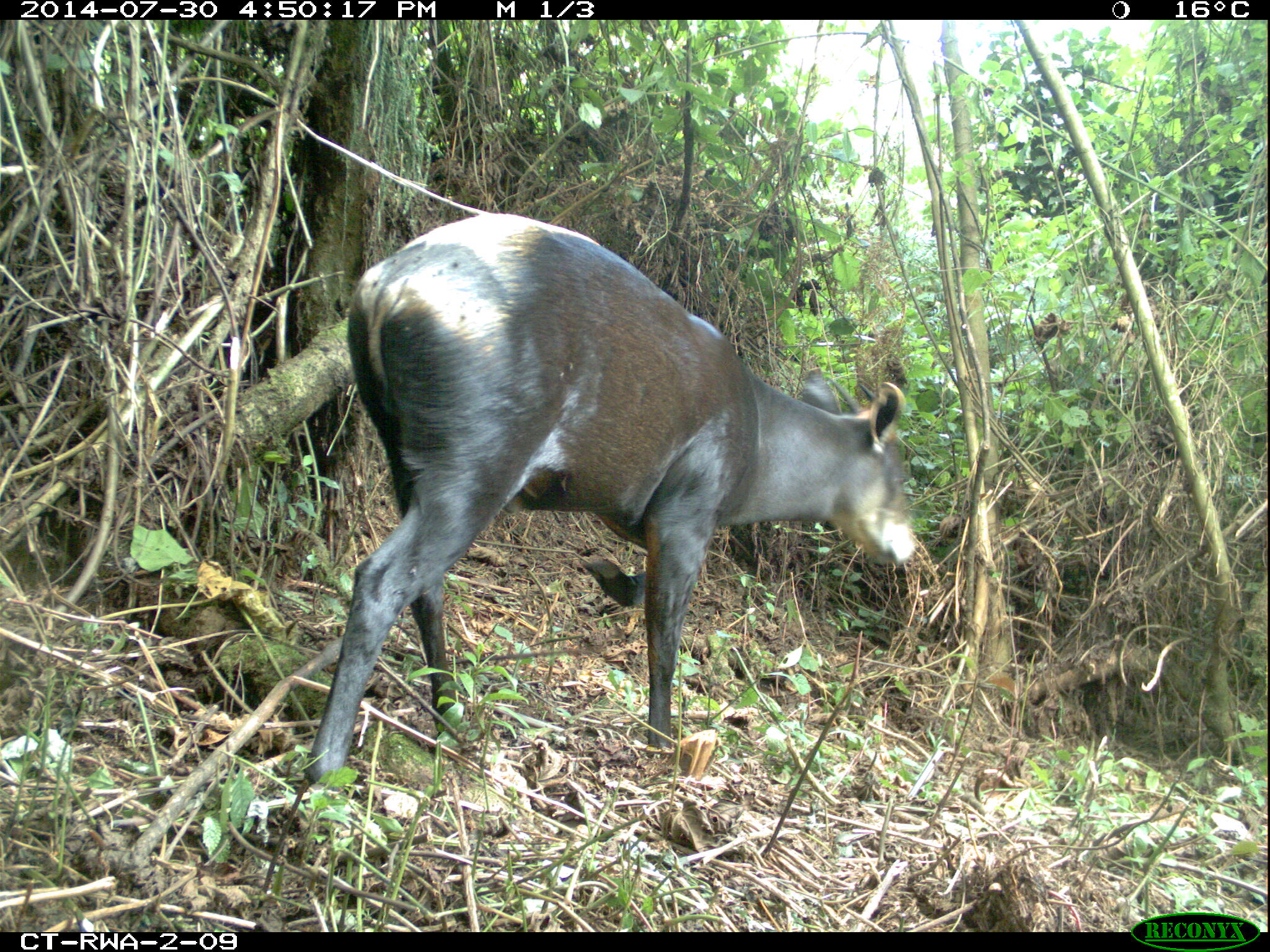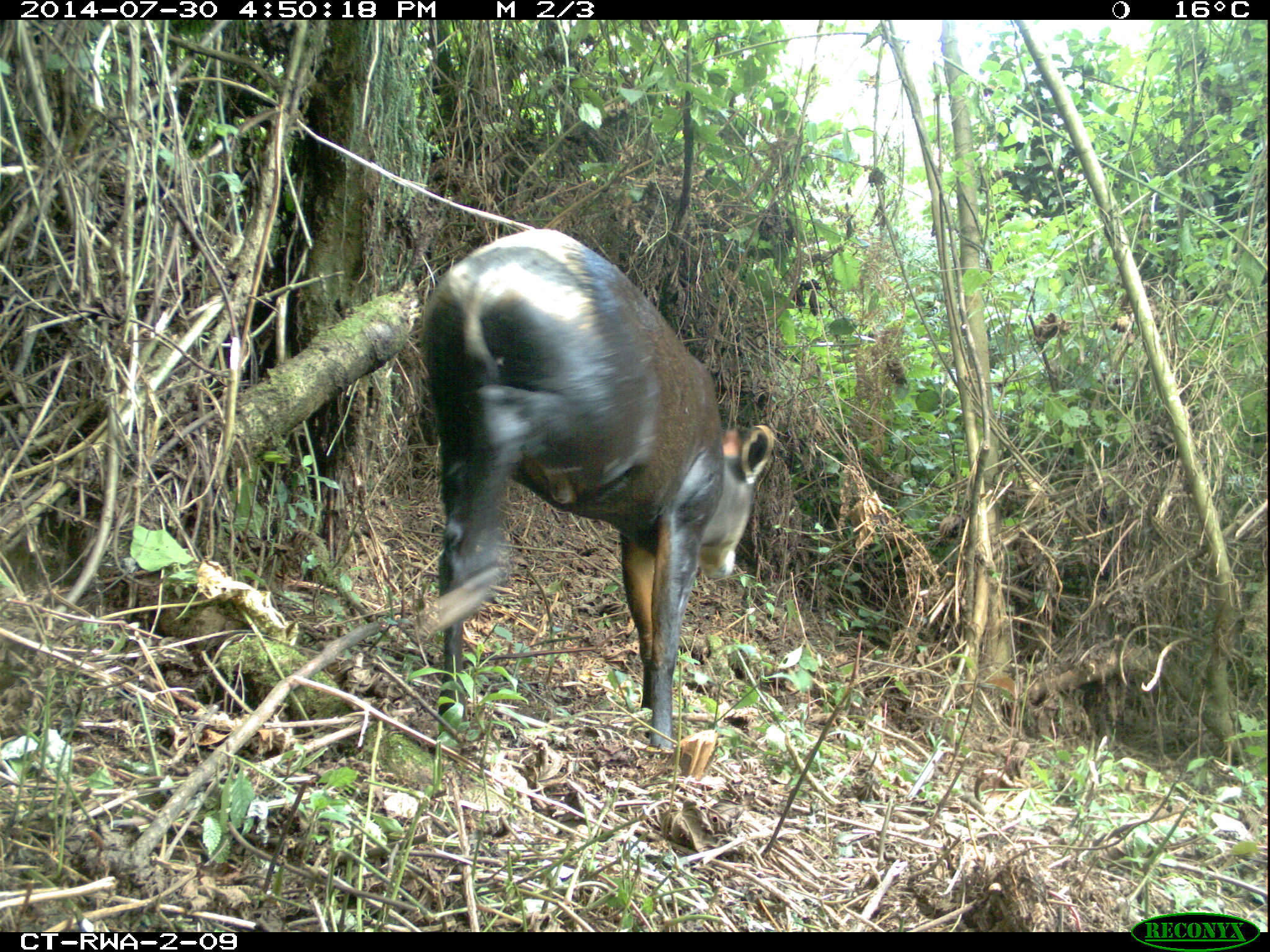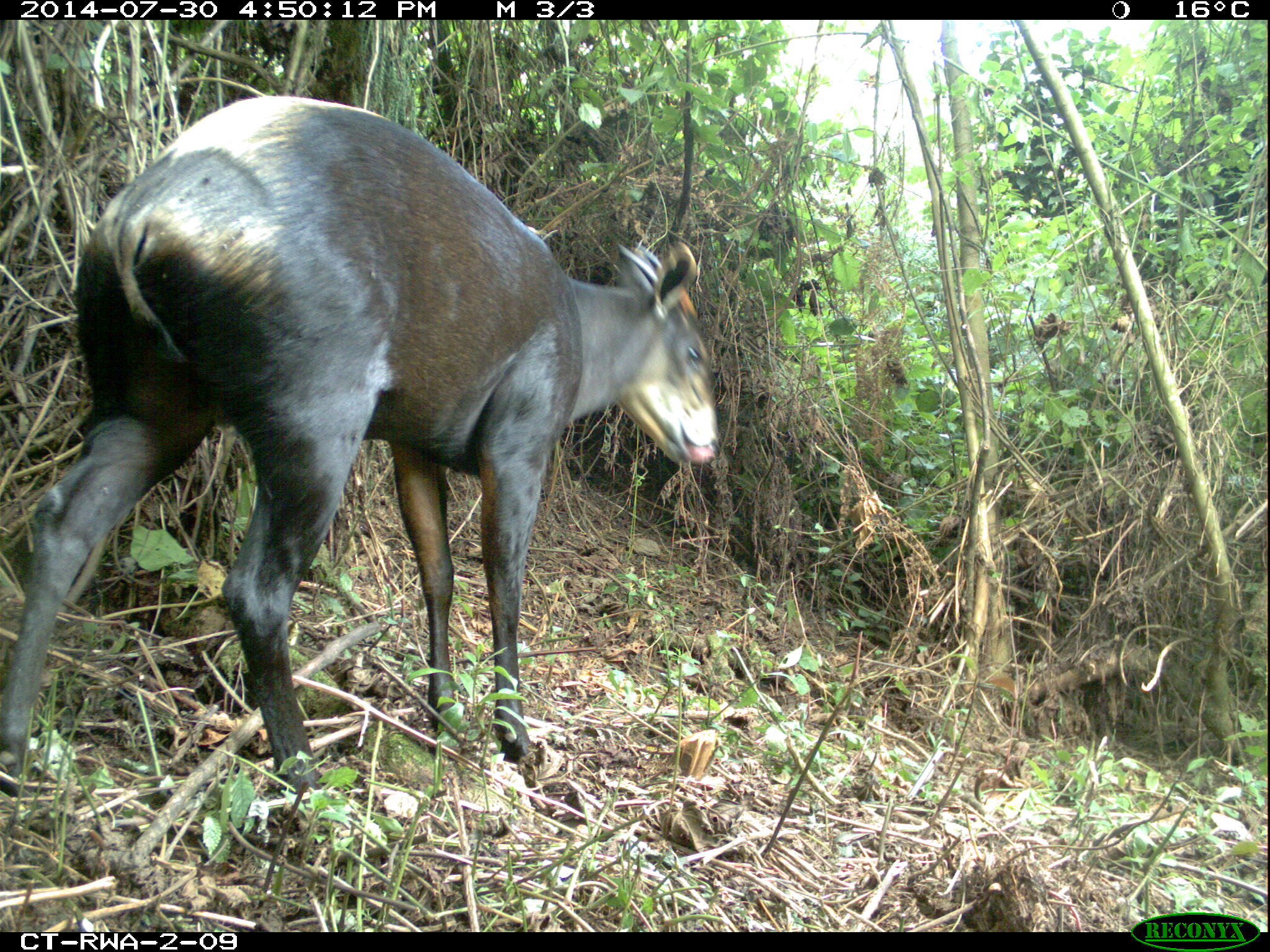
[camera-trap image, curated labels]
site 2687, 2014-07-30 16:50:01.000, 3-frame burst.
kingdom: Animalia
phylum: Chordata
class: Mammalia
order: Artiodactyla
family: Bovidae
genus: Cephalophus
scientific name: Cephalophus silvicultor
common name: light-backed duiker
Cephalophus silvicultor (light-backed duiker), count 1.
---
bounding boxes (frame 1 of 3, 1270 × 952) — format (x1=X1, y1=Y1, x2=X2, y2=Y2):
cephalophus silvicultor: (x1=295, y1=211, x2=919, y2=817)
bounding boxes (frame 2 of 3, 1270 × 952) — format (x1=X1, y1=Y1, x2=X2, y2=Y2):
cephalophus silvicultor: (x1=417, y1=226, x2=775, y2=768)